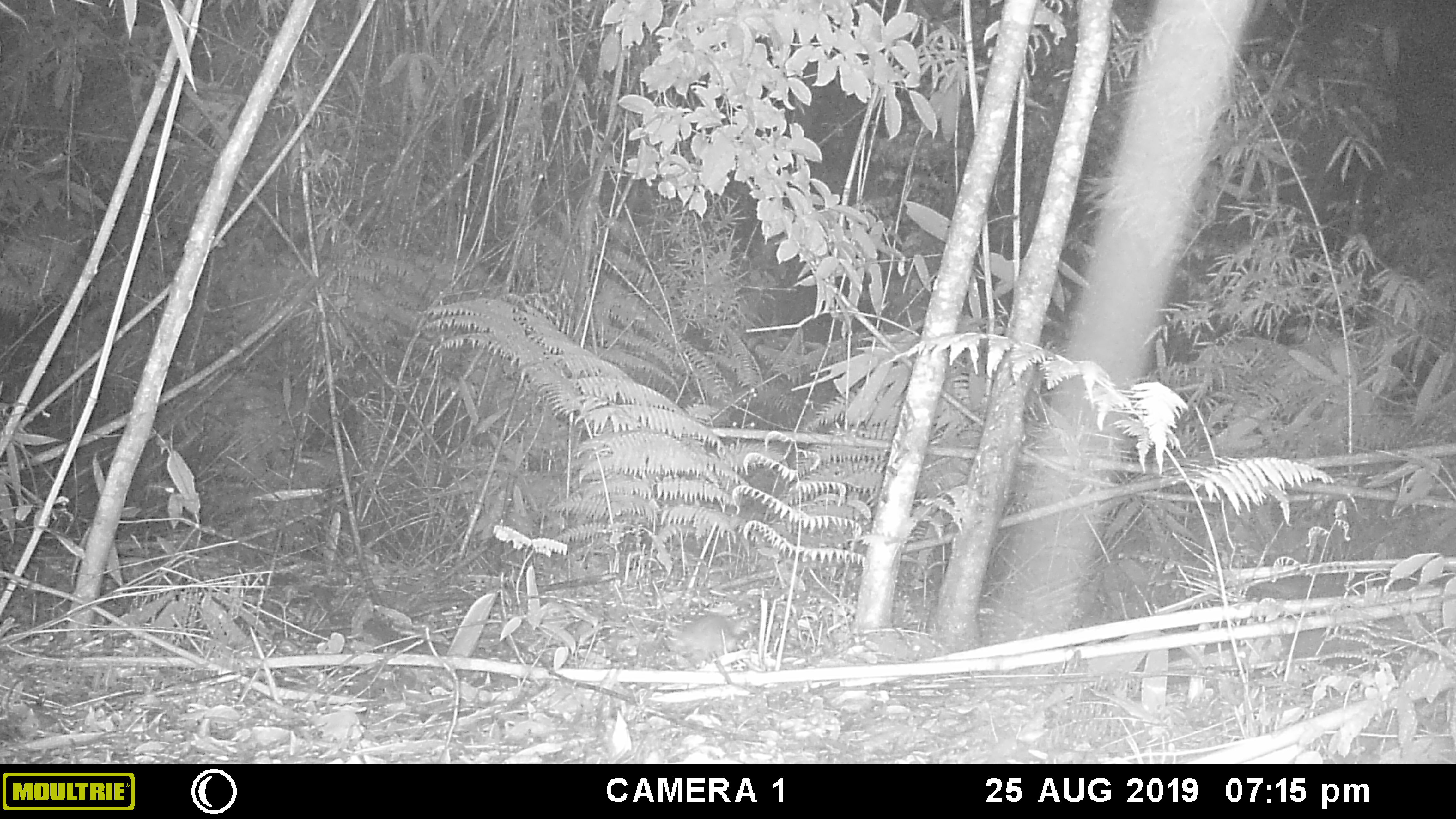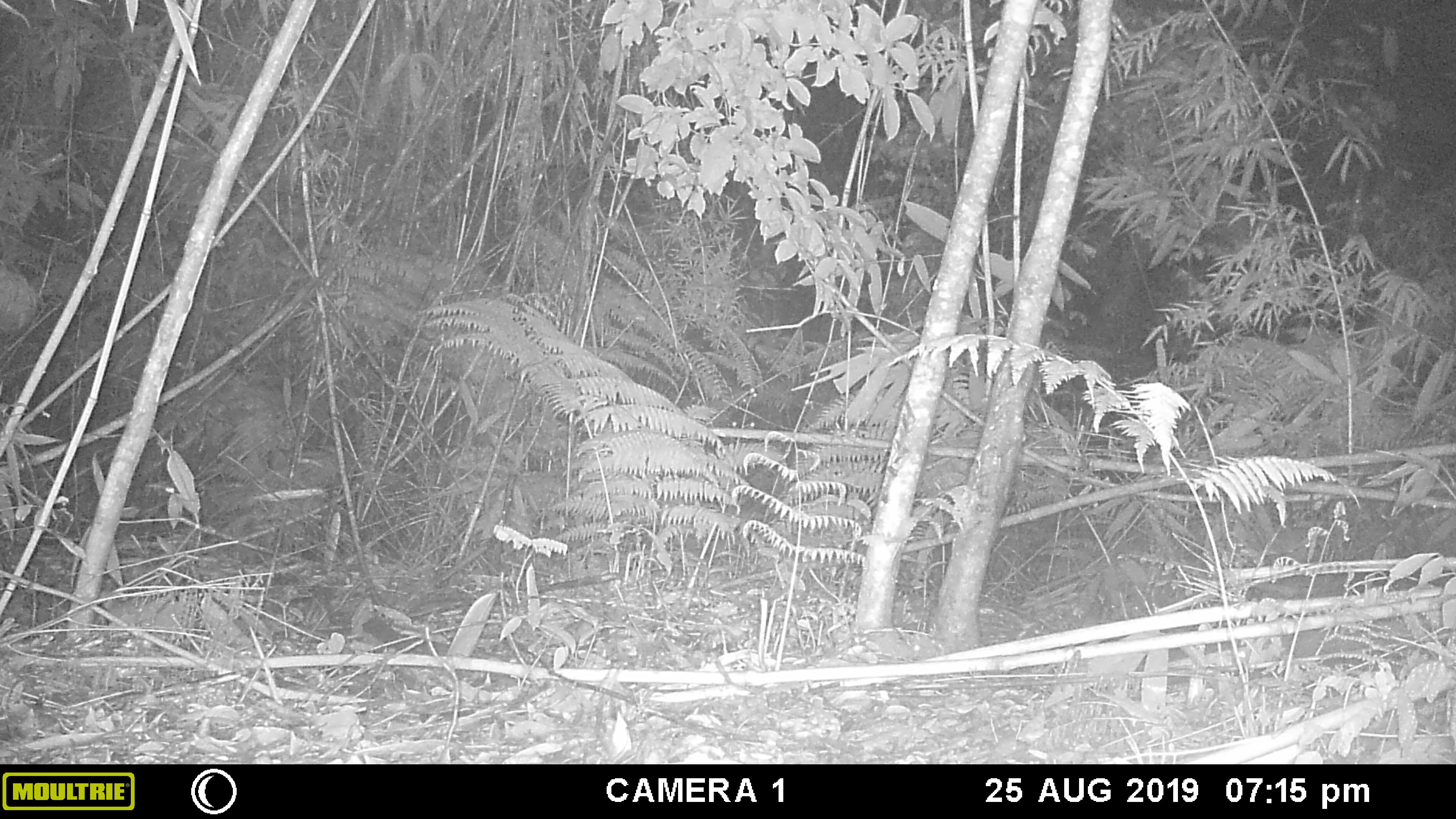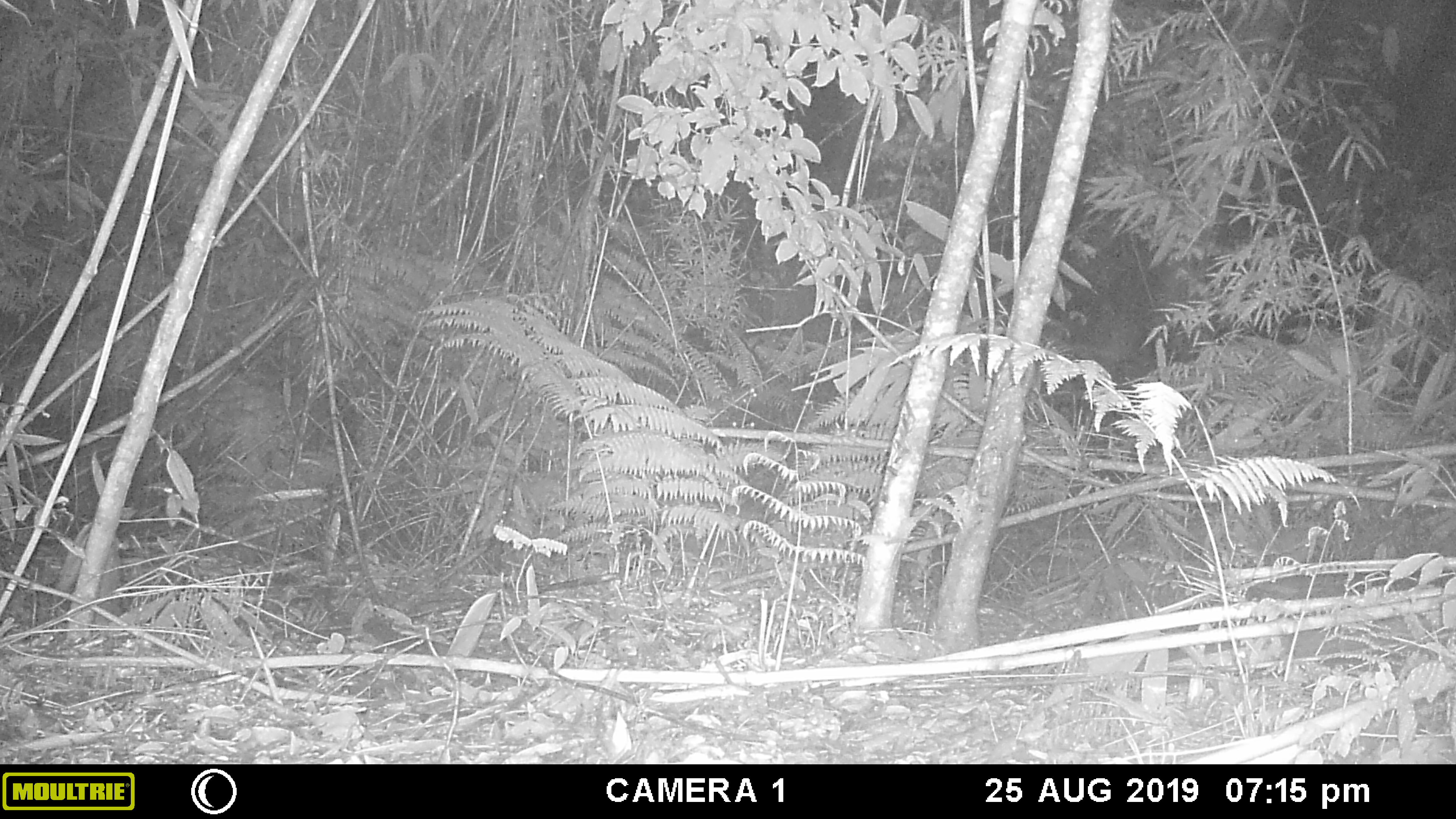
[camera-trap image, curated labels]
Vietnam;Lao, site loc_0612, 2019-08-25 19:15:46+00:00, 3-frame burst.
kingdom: Animalia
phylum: Chordata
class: Mammalia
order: Rodentia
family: Sciuridae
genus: Dremomys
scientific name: Dremomys rufigenis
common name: red-cheeked squirrel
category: red cheeked squirrel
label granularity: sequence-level